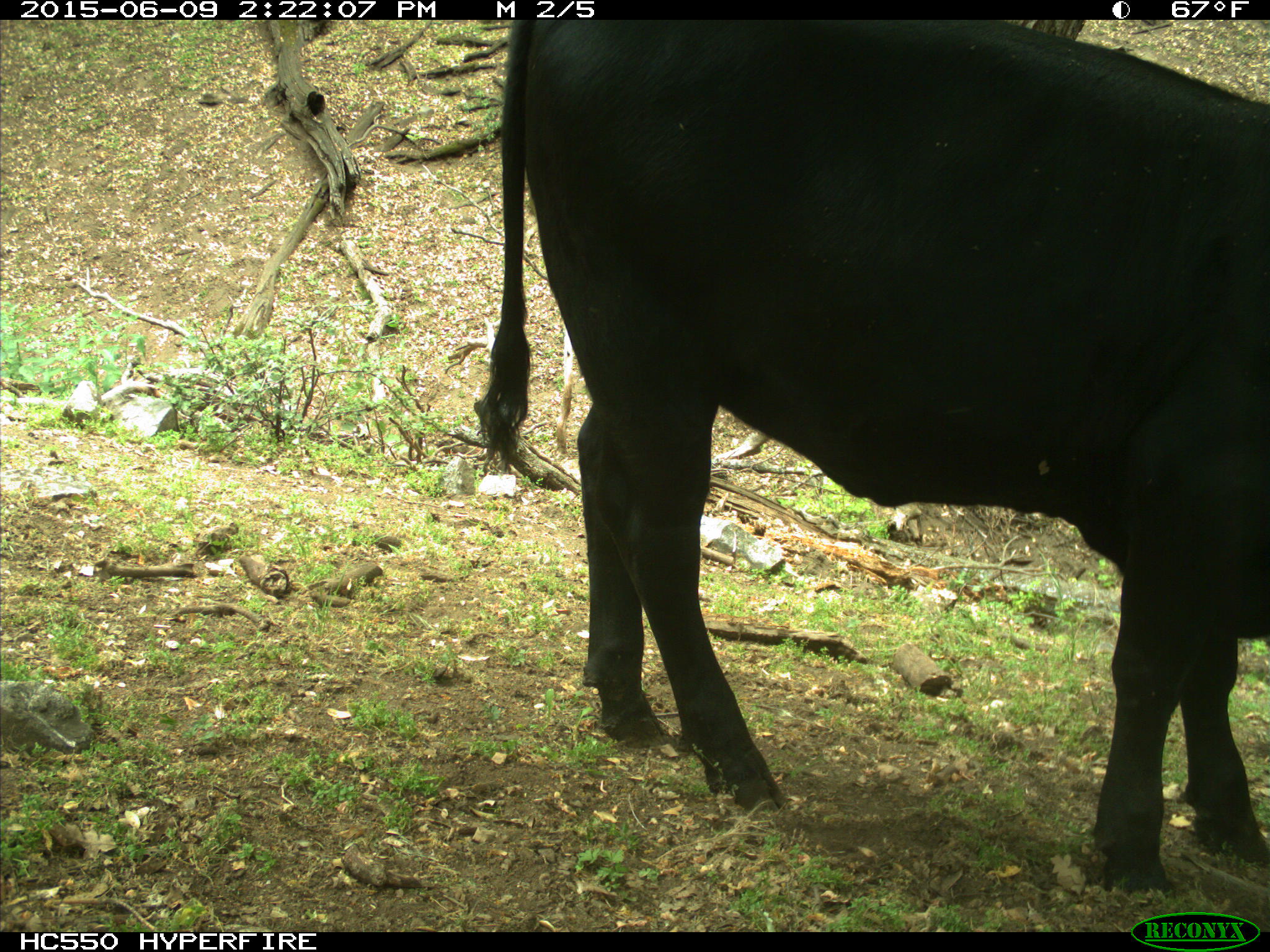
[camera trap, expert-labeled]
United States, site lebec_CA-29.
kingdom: Animalia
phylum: Chordata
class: Mammalia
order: Artiodactyla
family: Bovidae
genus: Bos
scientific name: Bos taurus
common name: domestic cow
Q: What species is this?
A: Bos taurus (domestic cow).